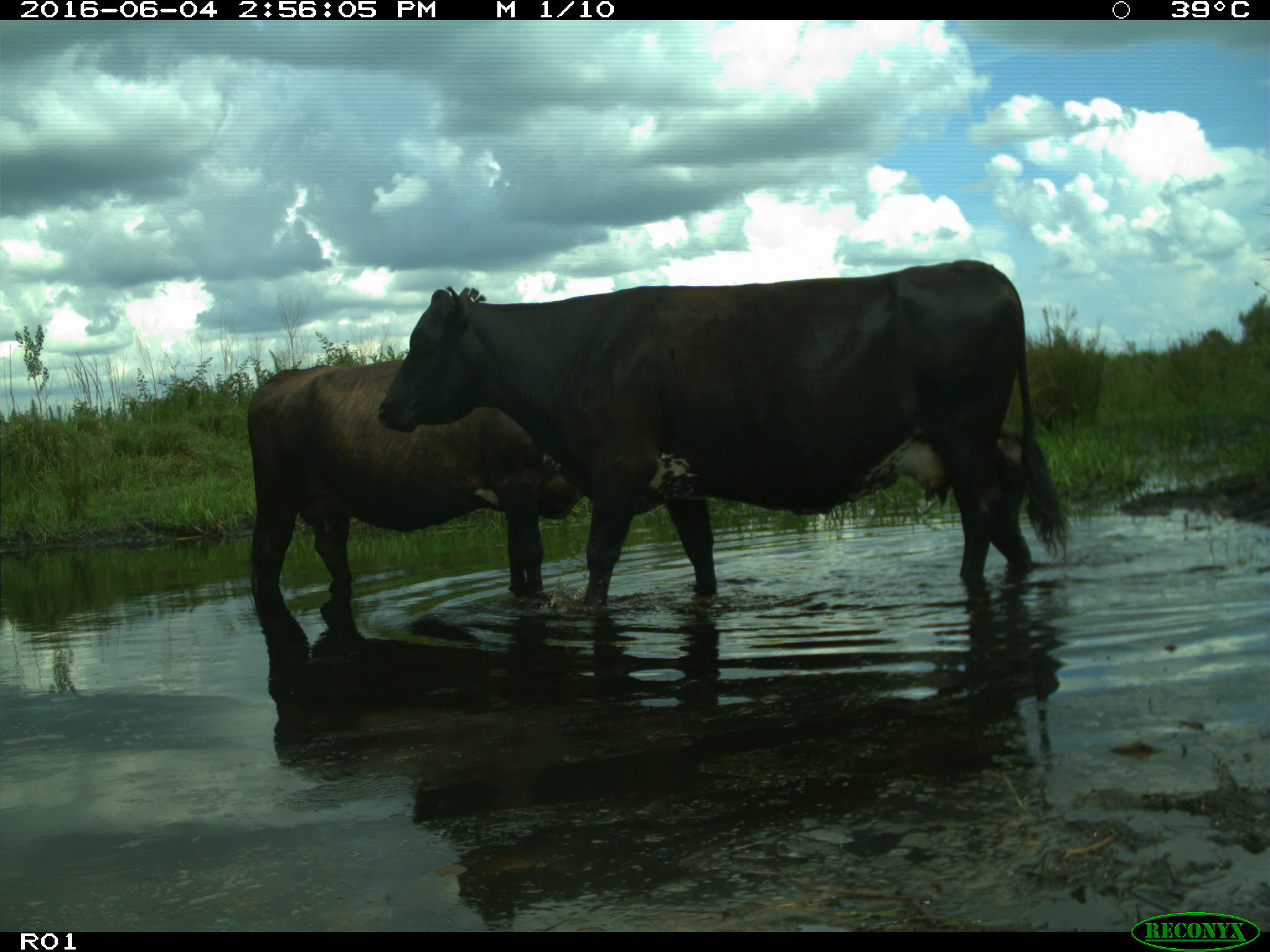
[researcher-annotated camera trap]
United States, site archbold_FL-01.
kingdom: Animalia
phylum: Chordata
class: Mammalia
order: Artiodactyla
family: Bovidae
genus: Bos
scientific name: Bos taurus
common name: domestic cow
Bos taurus (domestic cow).